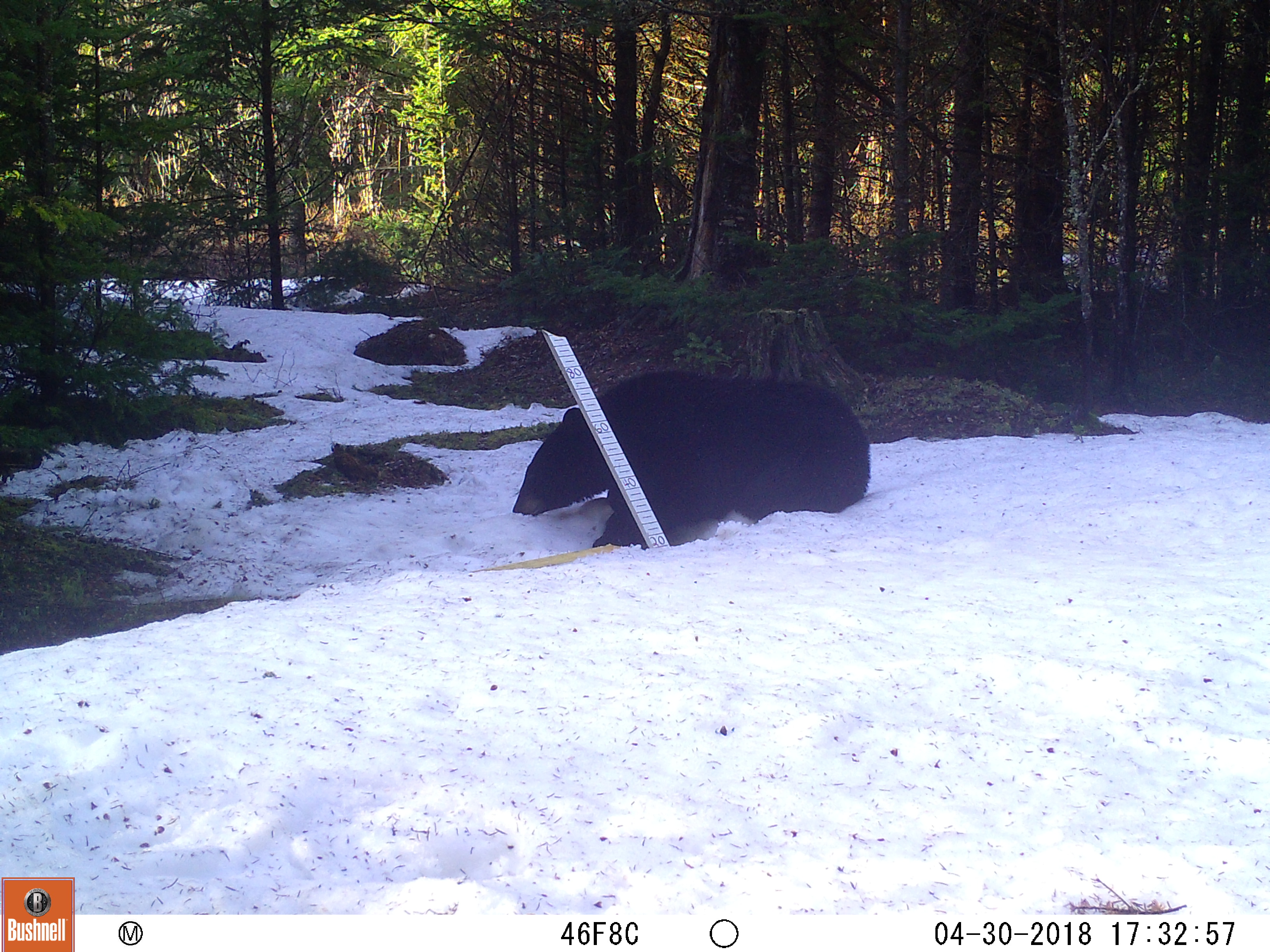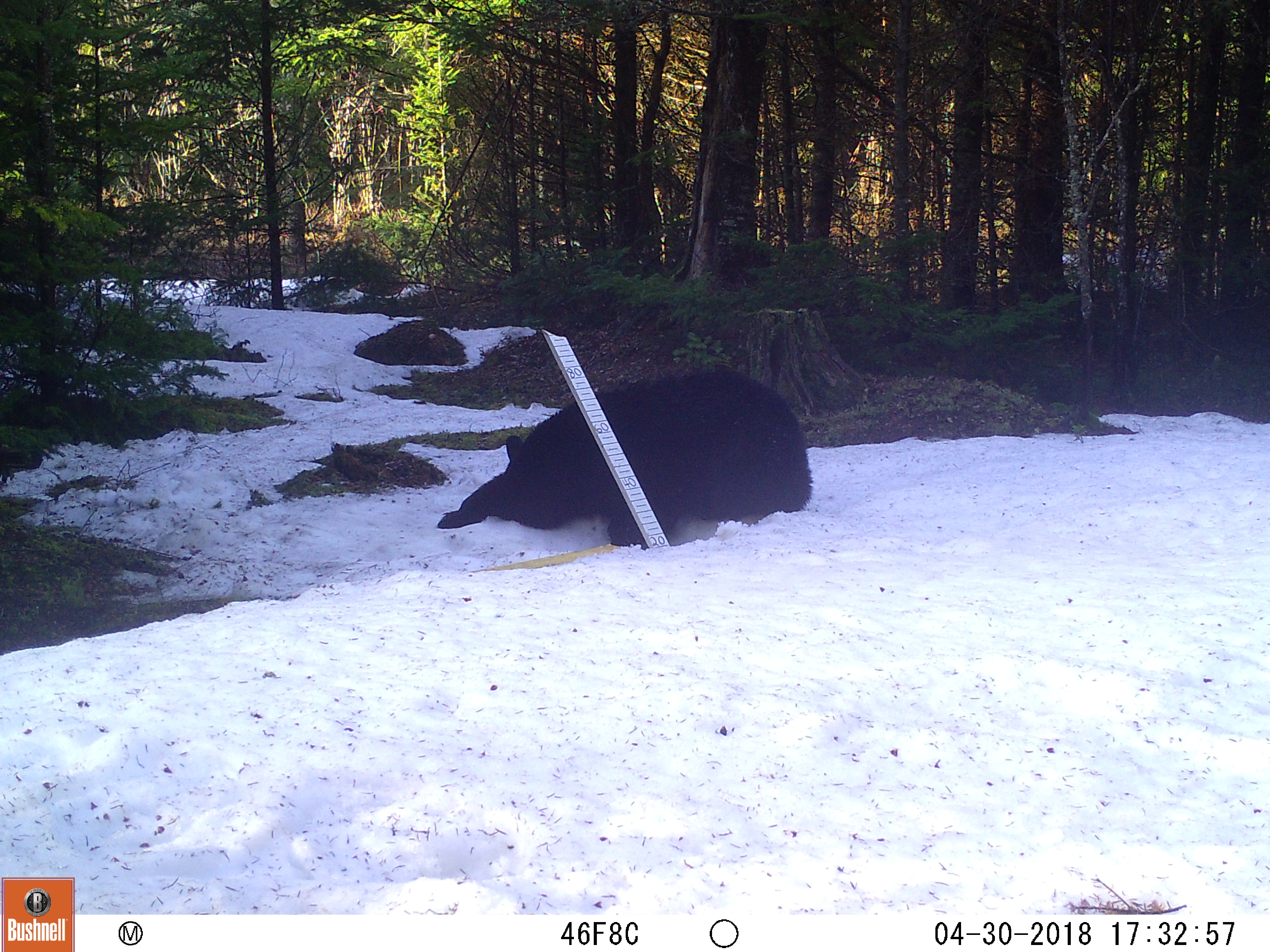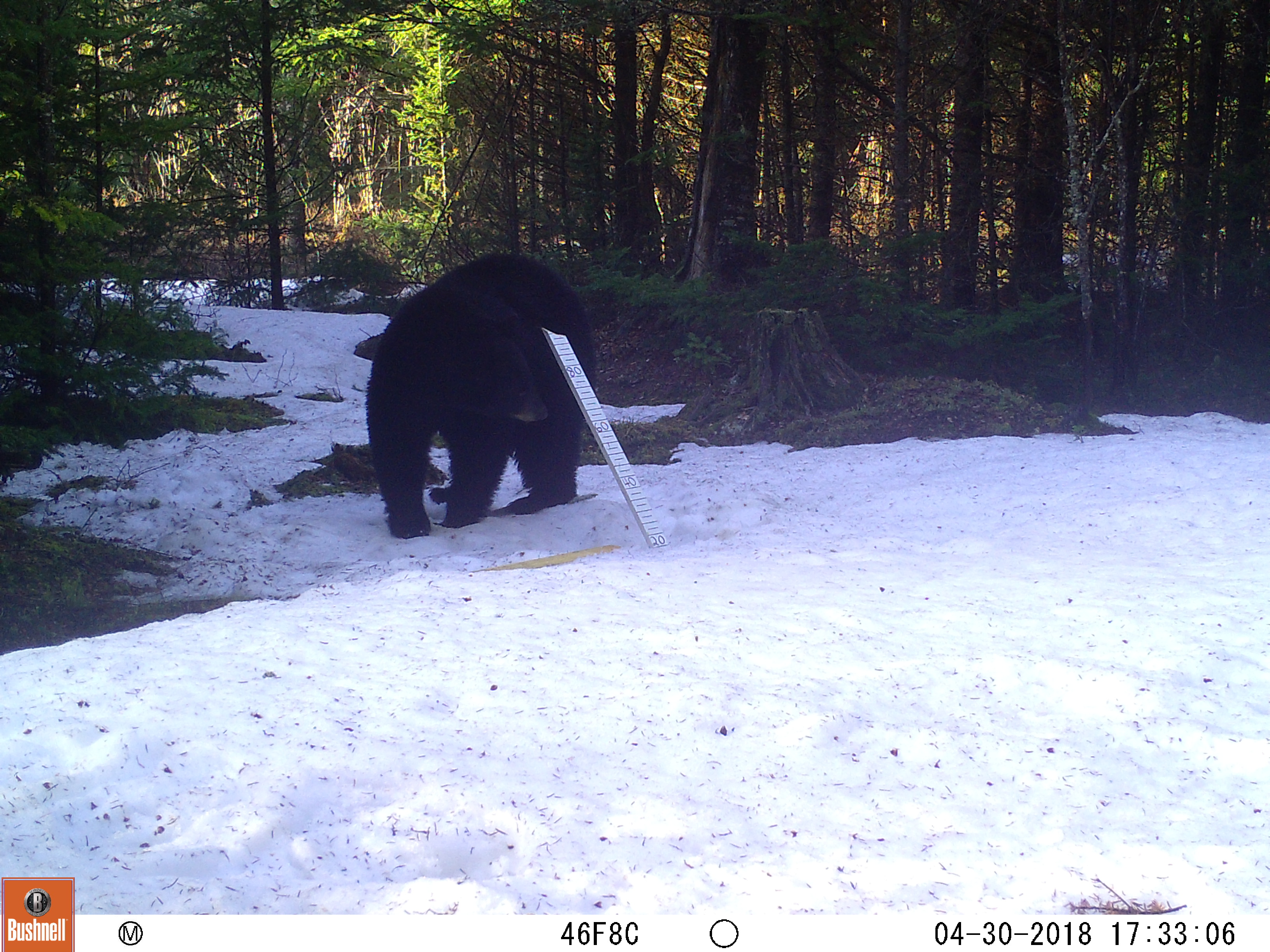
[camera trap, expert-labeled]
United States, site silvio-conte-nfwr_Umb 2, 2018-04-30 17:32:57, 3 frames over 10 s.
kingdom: Animalia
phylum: Chordata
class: Mammalia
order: Carnivora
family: Ursidae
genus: Ursus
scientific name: Ursus americanus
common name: black bear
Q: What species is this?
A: Black bear (Ursus americanus).